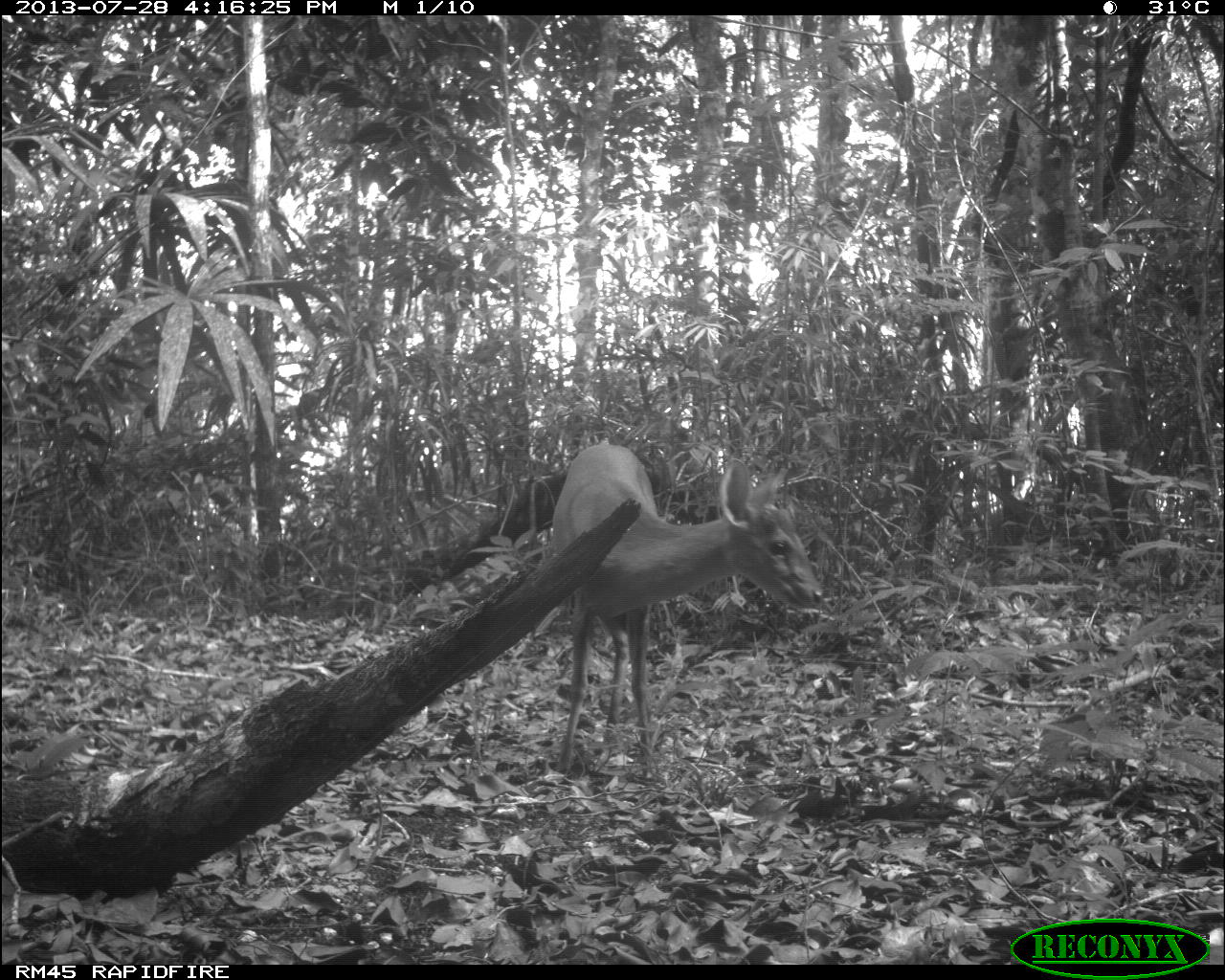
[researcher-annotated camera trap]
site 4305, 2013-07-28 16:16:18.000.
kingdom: Animalia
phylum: Chordata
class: Mammalia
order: Artiodactyla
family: Cervidae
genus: Mazama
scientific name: Mazama temama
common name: central american red brocket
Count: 1.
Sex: male.